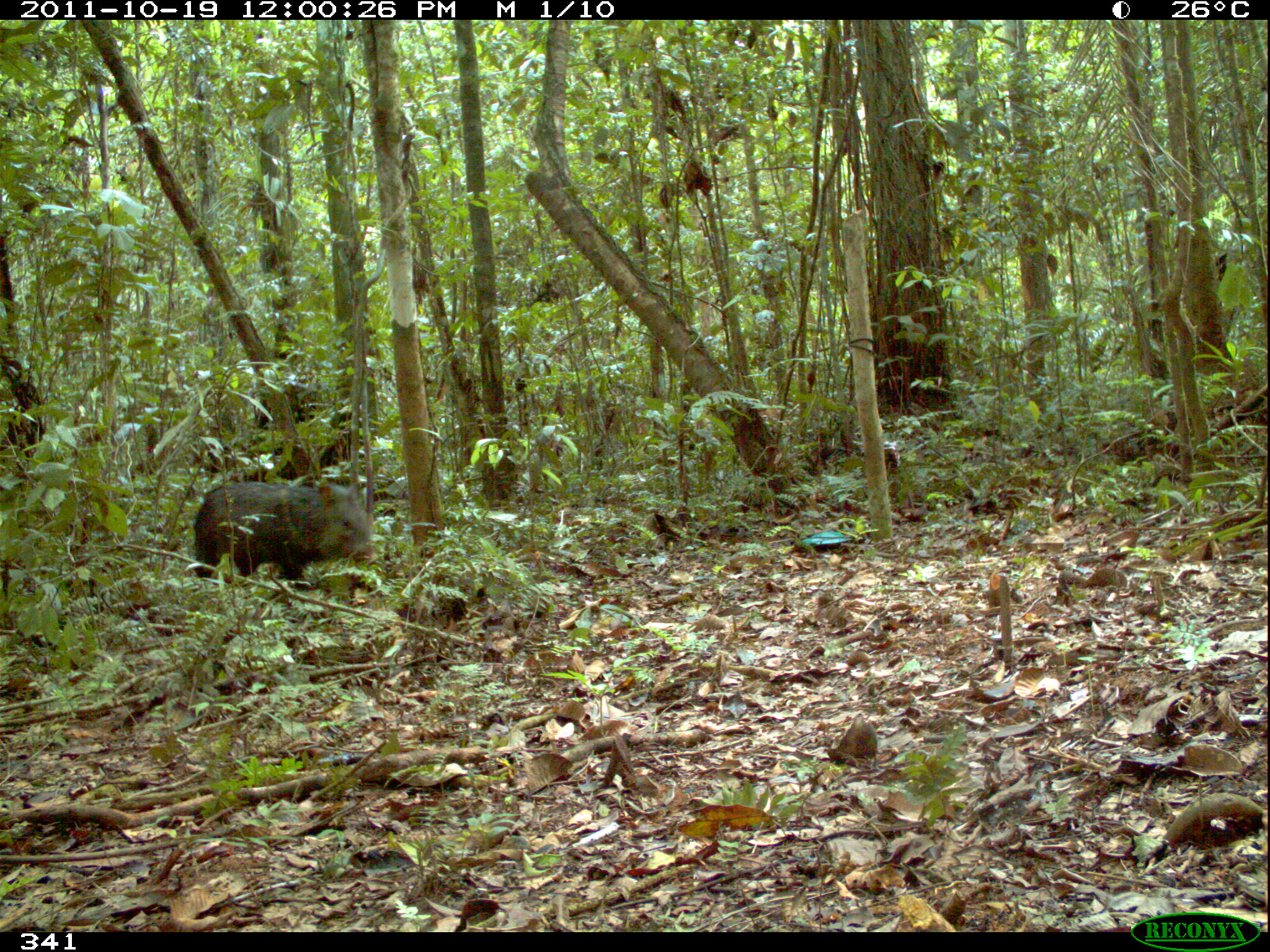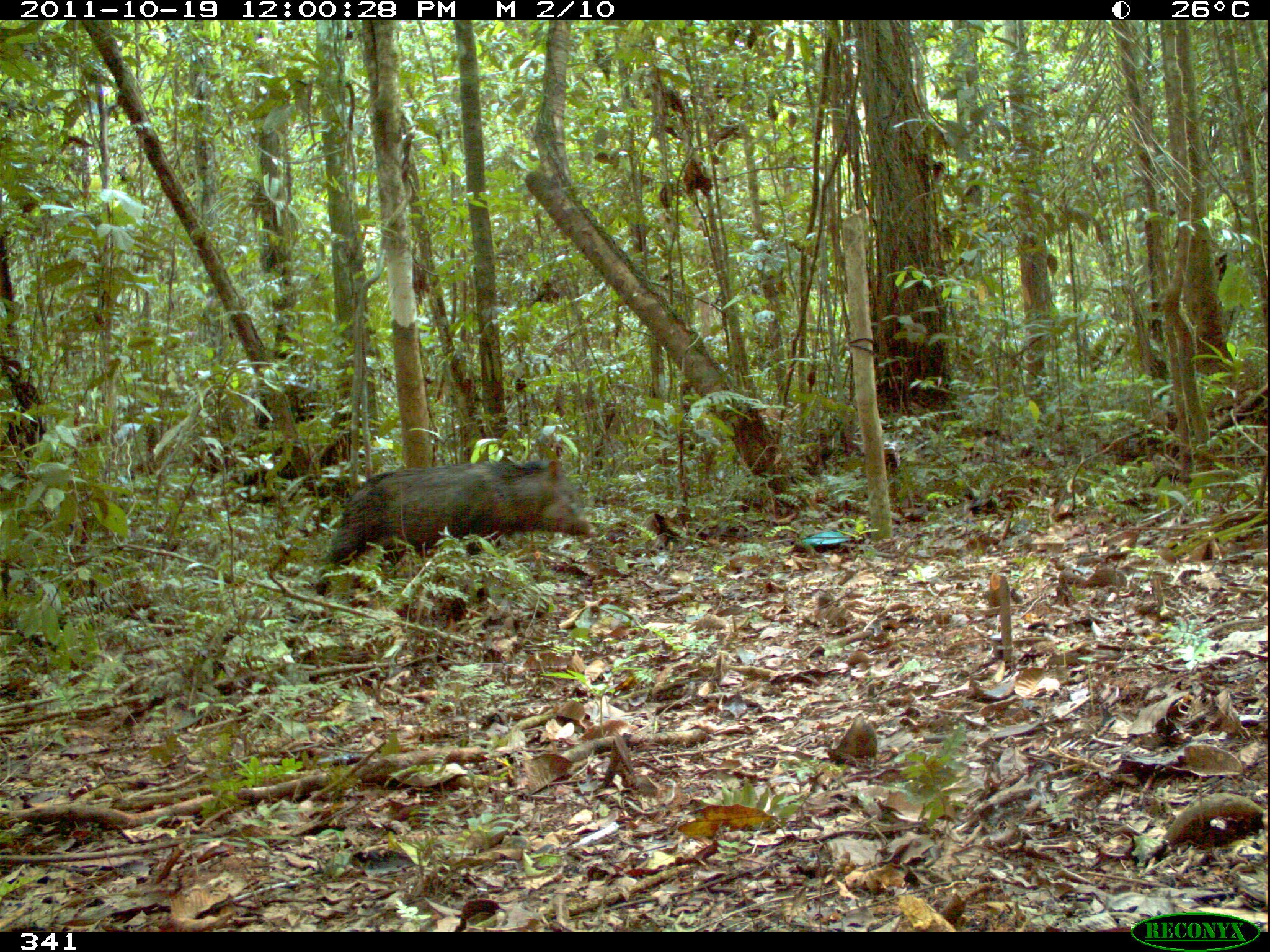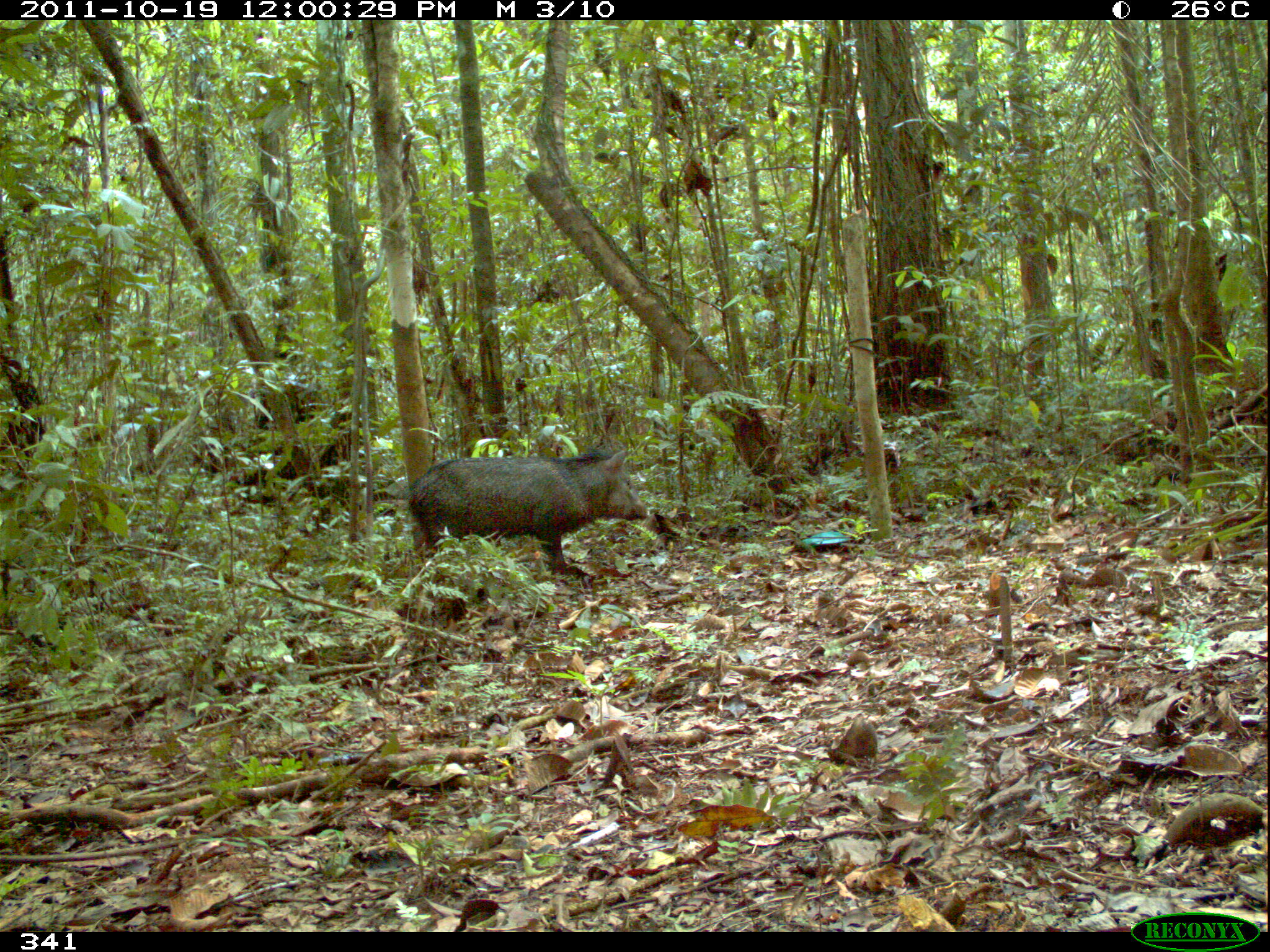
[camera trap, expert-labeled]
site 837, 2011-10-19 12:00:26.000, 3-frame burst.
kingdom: Animalia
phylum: Chordata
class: Mammalia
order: Artiodactyla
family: Tayassuidae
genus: Pecari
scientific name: Pecari tajacu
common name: collared peccary